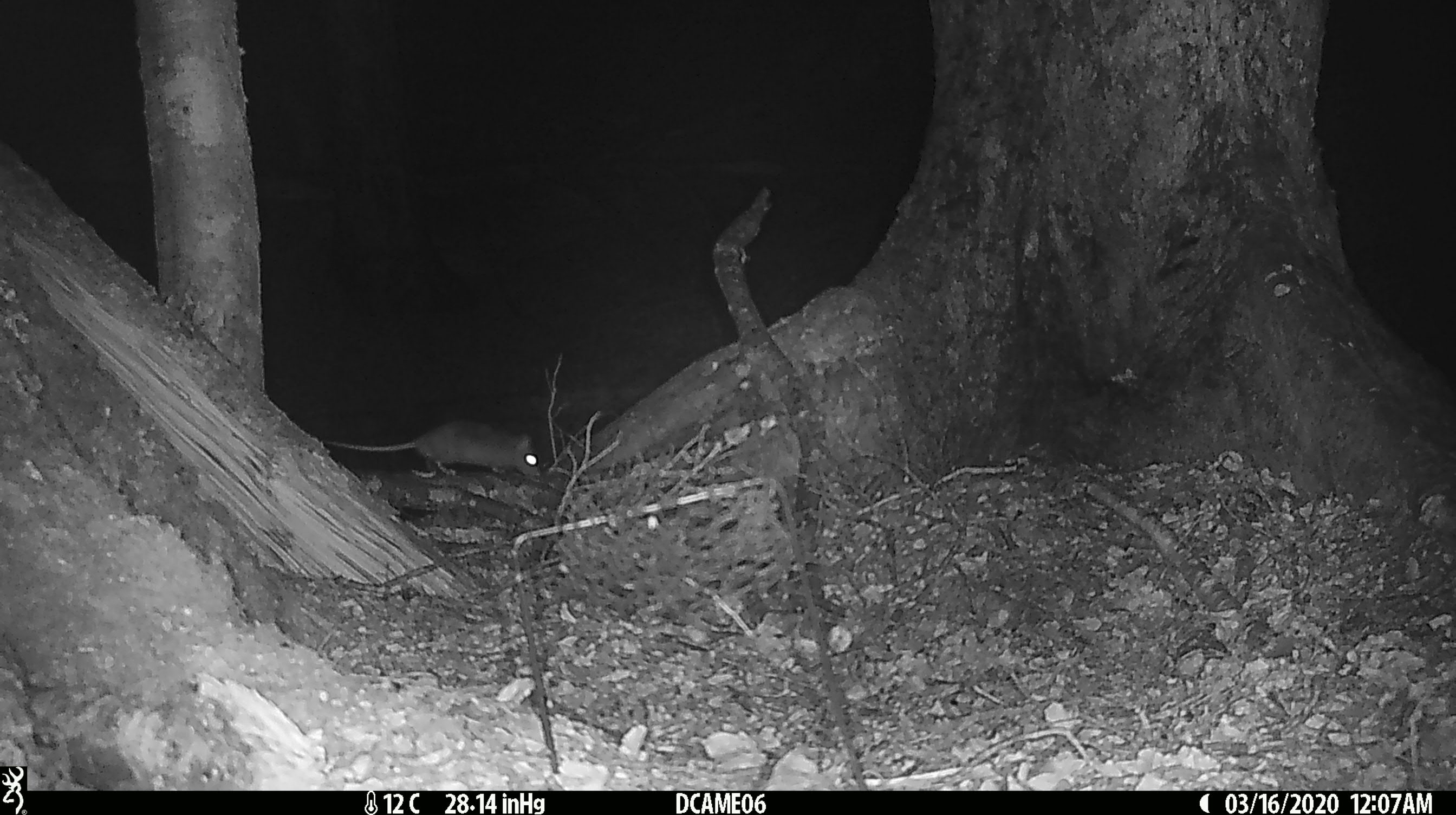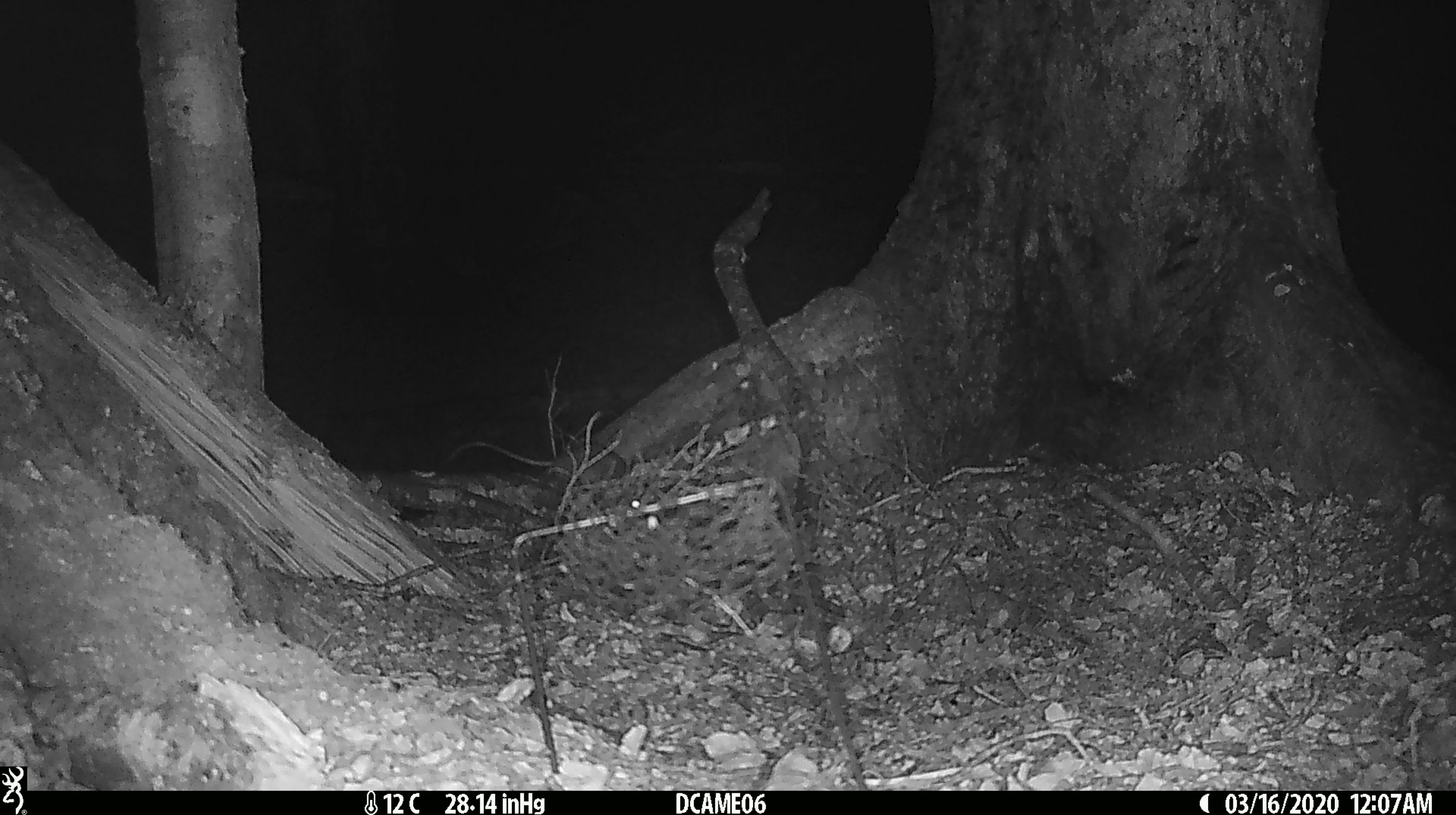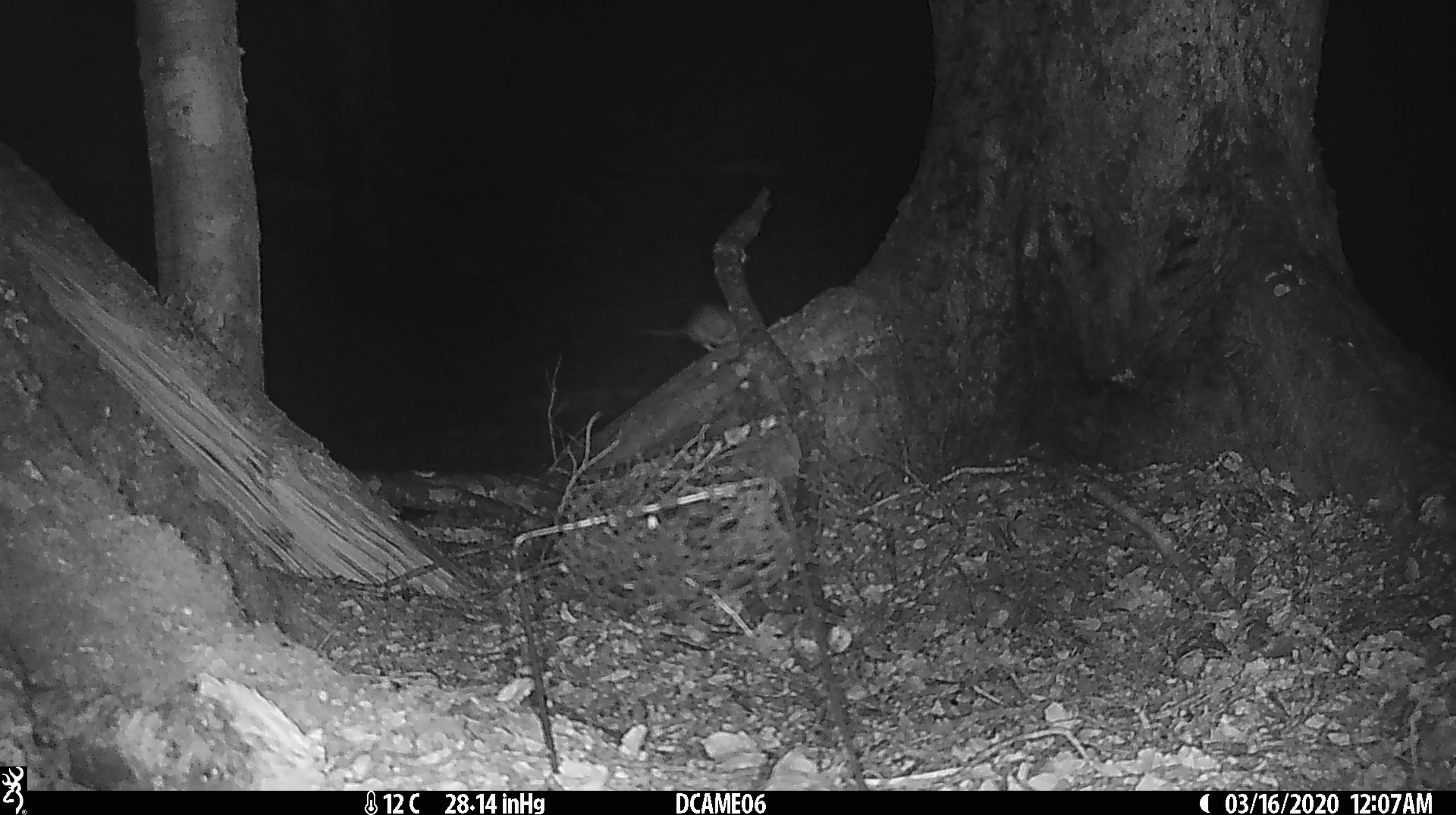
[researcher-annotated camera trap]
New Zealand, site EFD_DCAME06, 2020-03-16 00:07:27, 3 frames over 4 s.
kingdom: Animalia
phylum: Chordata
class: Mammalia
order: Rodentia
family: Muridae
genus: Rattus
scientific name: Rattus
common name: rat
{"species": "rat (Rattus)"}